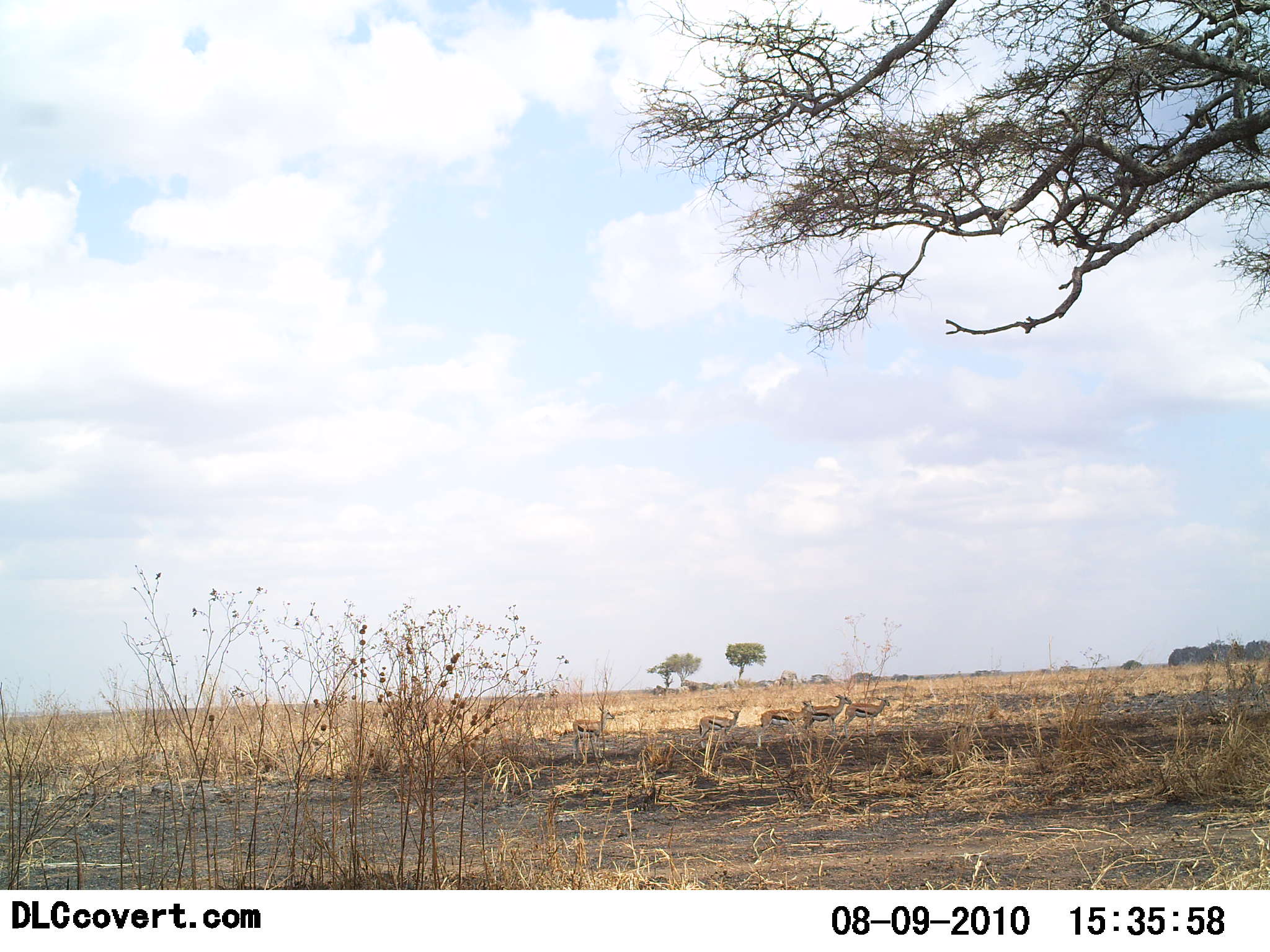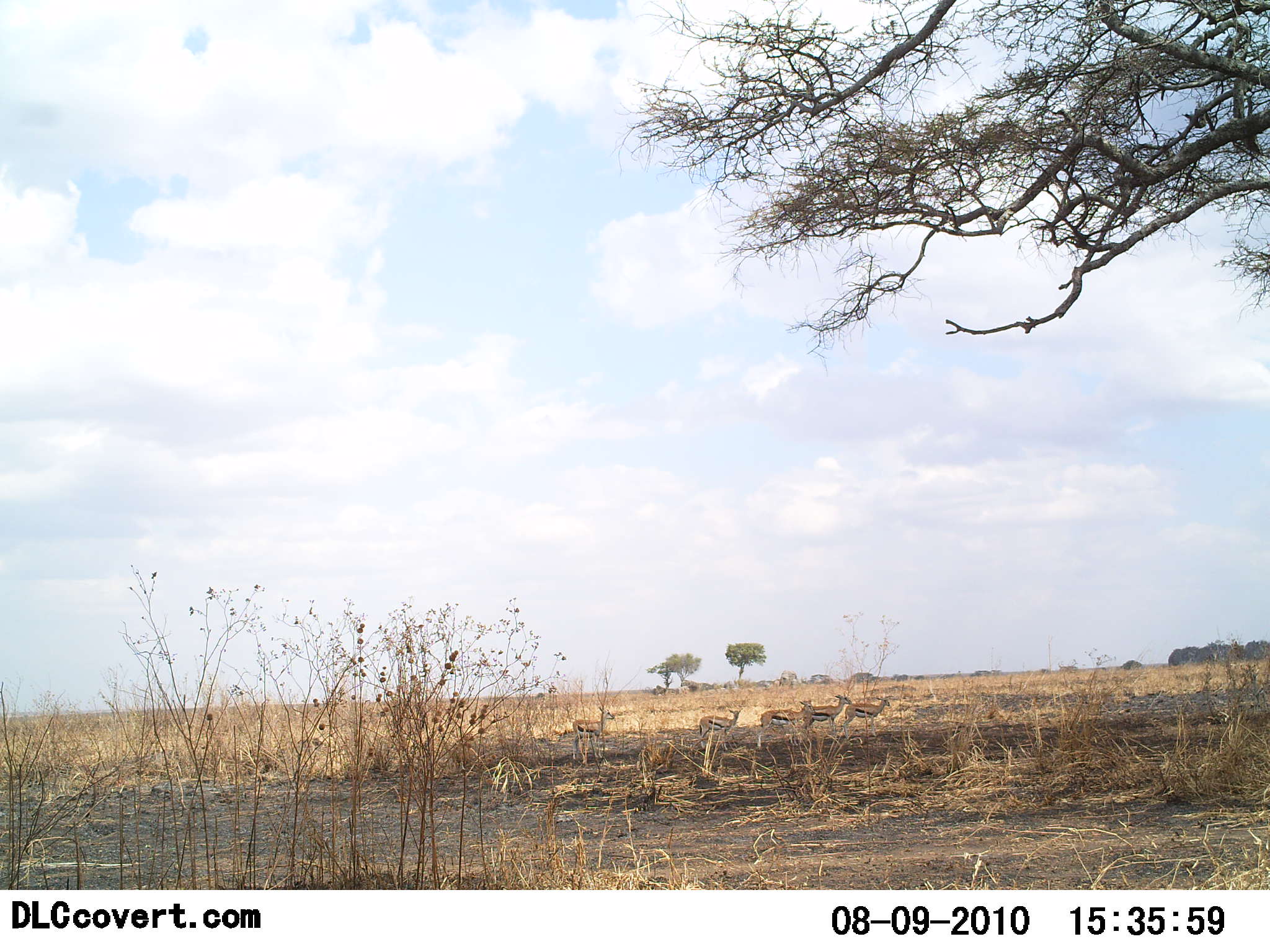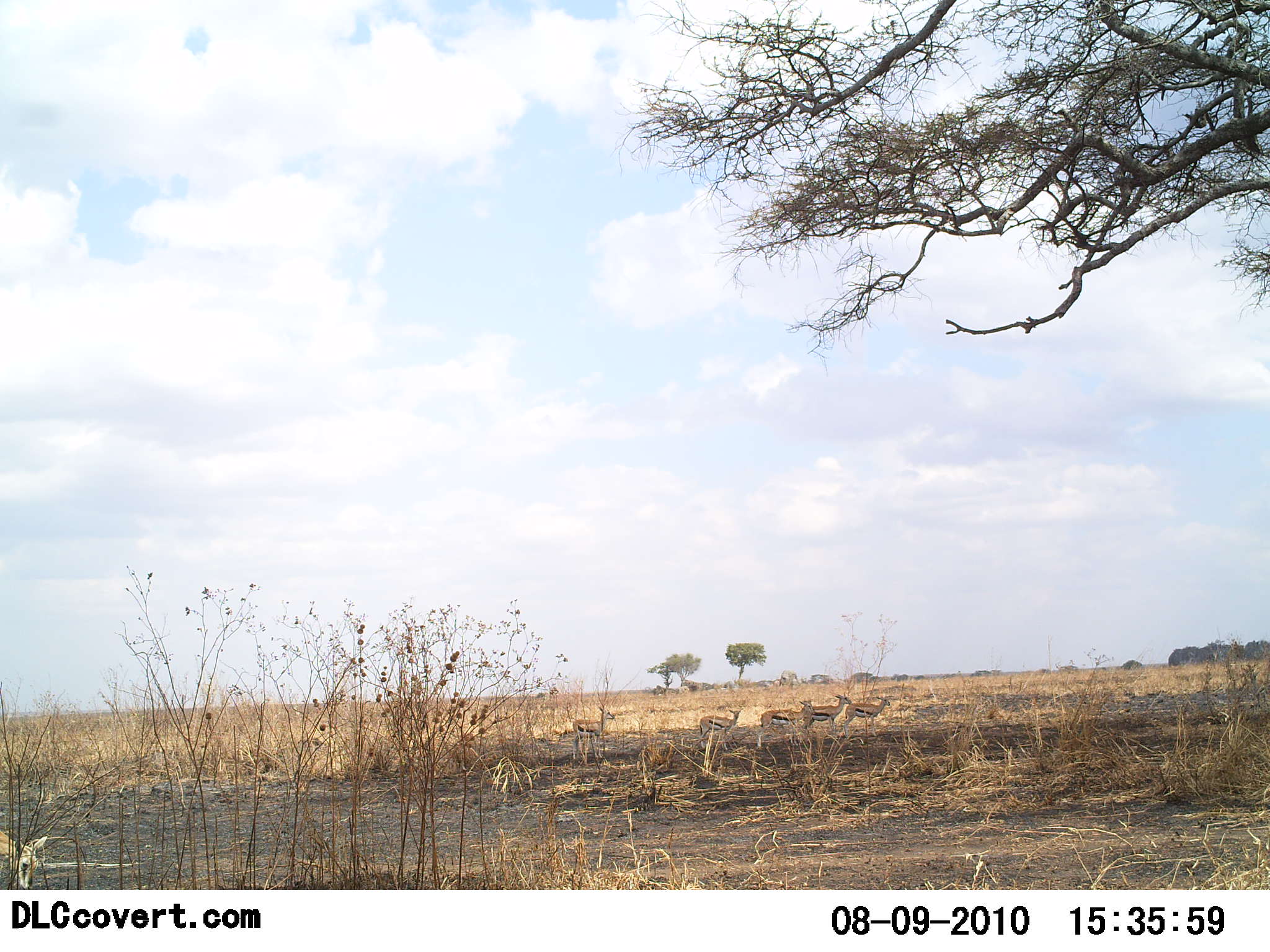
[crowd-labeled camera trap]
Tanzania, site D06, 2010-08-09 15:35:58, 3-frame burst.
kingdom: Animalia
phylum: Chordata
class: Mammalia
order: Artiodactyla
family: Bovidae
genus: Eudorcas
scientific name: Eudorcas thomsonii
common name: thomson's gazelle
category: gazellethomsons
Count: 5.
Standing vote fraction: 67%.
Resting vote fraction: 8%.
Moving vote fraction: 25%.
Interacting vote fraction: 0%.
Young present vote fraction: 0%.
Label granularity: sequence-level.